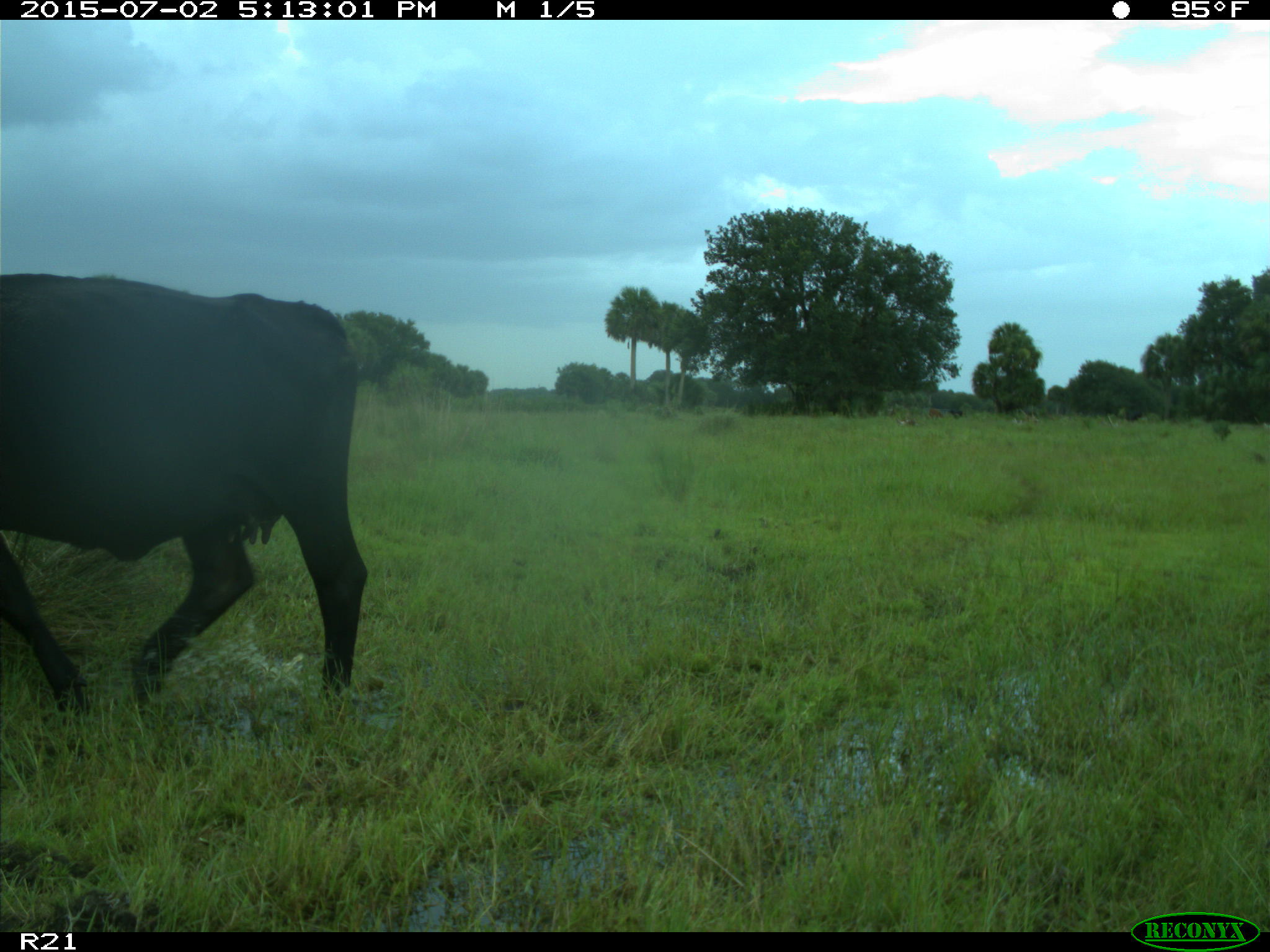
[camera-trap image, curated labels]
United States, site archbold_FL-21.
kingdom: Animalia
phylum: Chordata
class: Mammalia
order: Artiodactyla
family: Bovidae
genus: Bos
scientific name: Bos taurus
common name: domestic cow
Bos taurus (domestic cow).